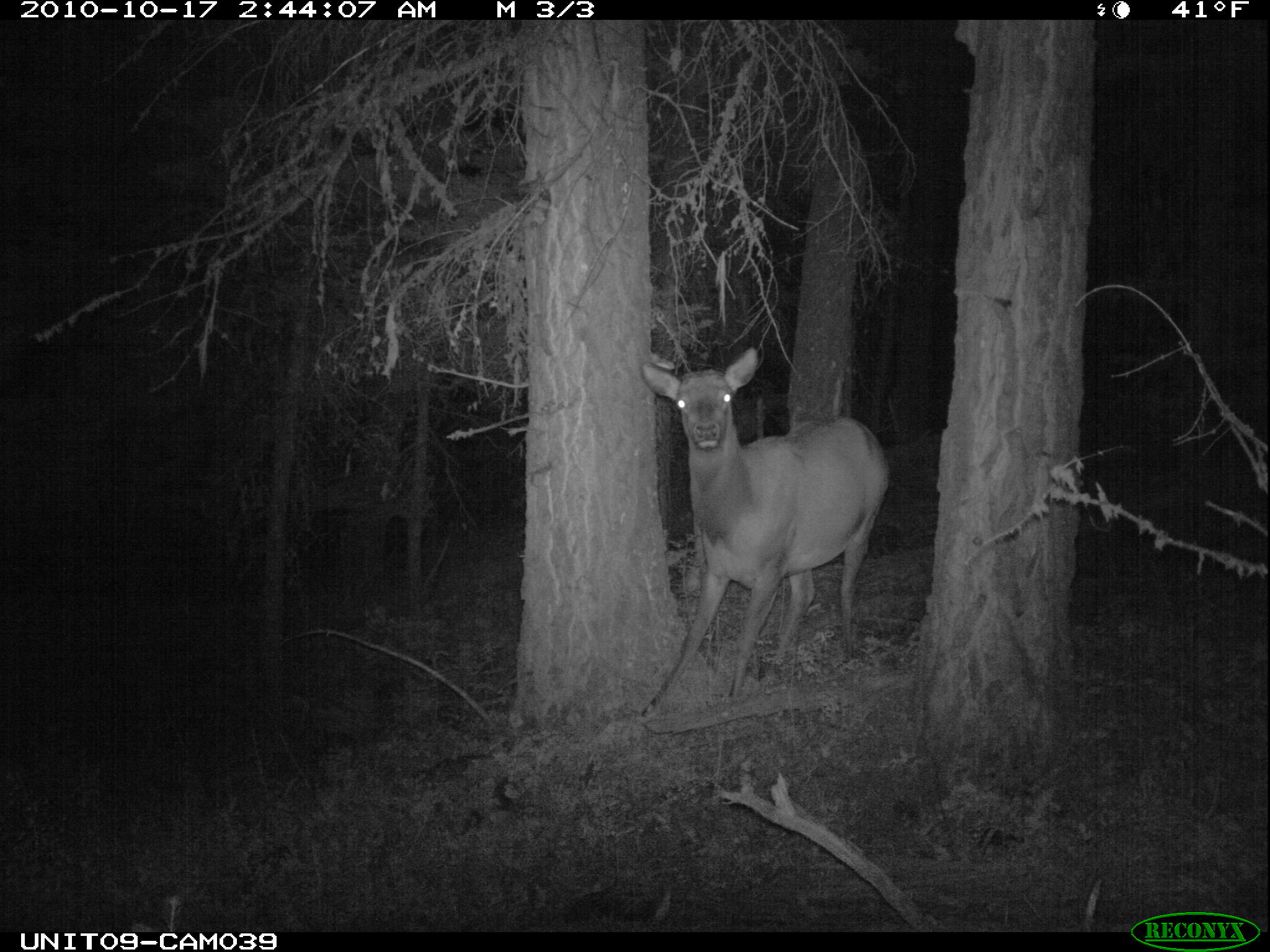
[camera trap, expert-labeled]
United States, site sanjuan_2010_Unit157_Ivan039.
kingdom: Animalia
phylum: Chordata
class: Mammalia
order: Artiodactyla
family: Cervidae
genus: Cervus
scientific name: Cervus elaphus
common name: red deer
Cervus elaphus (red deer).